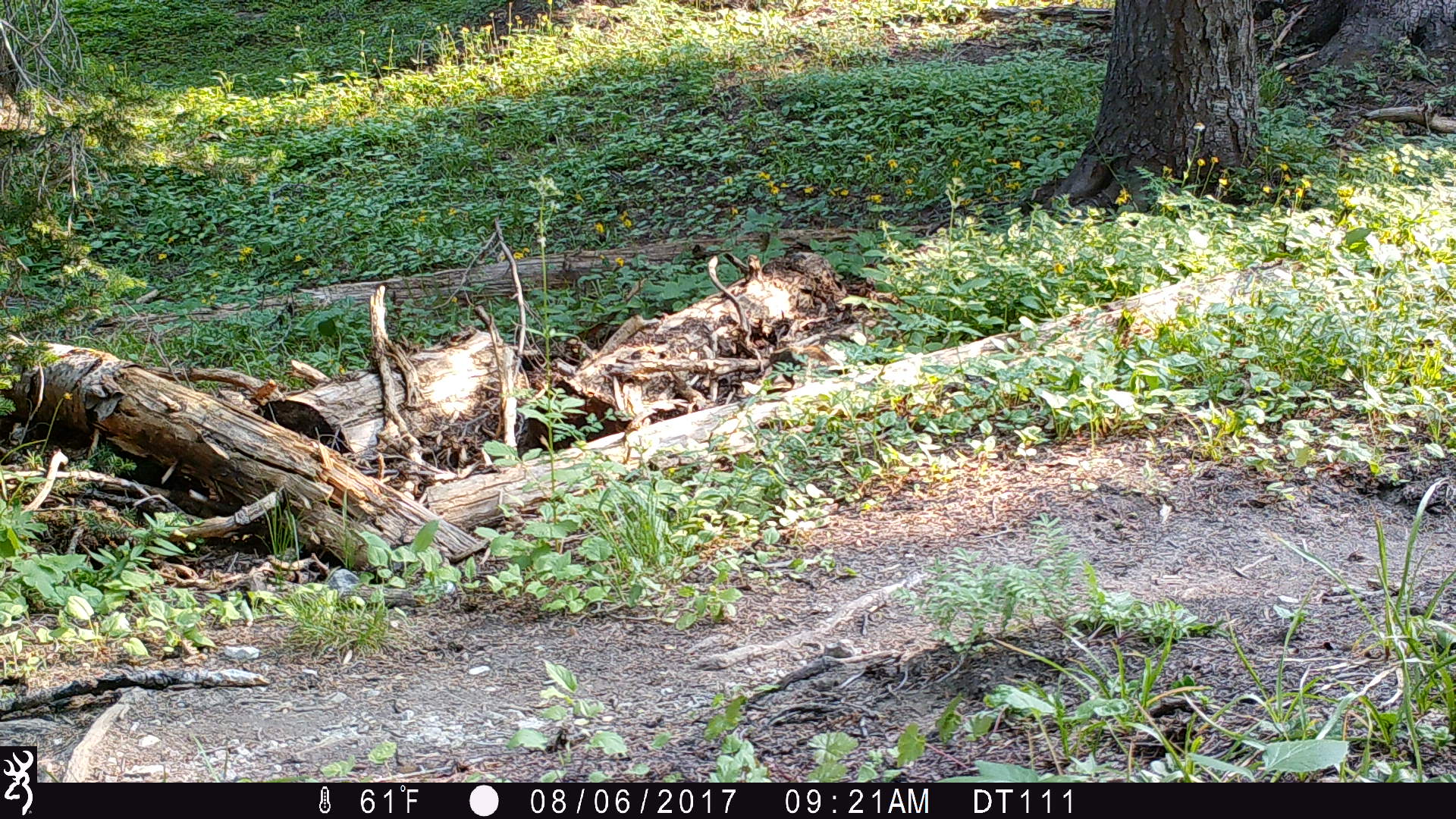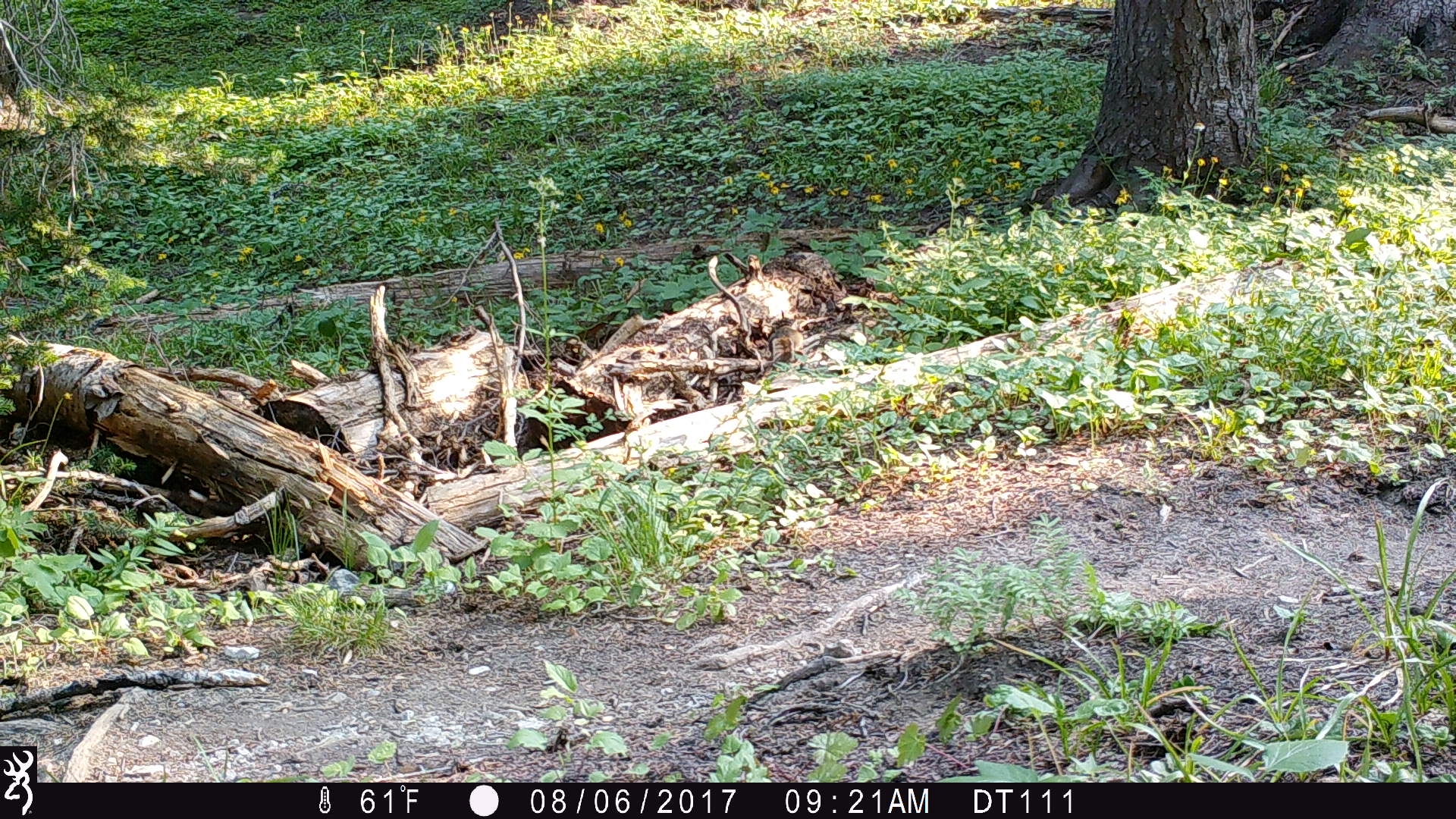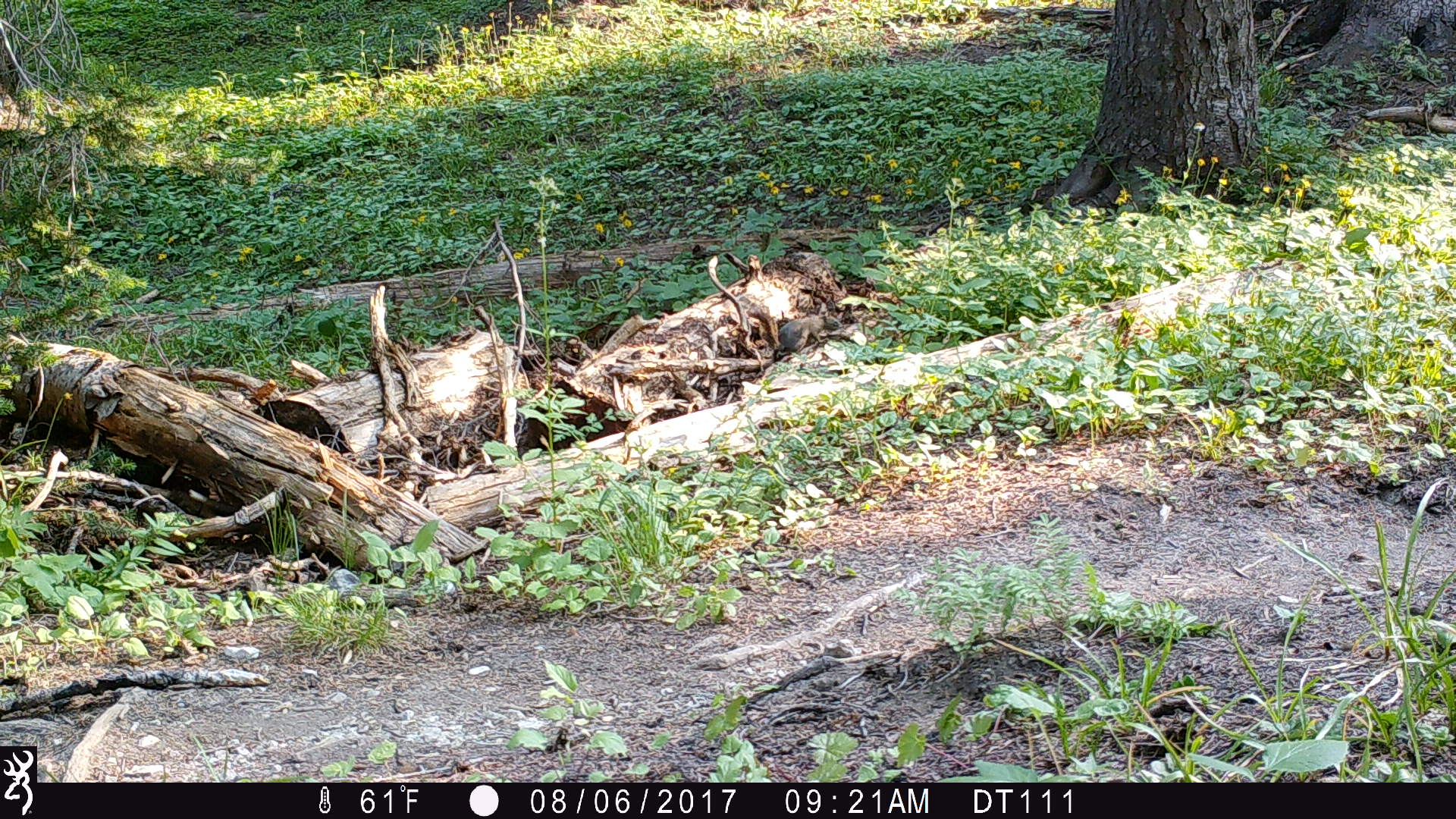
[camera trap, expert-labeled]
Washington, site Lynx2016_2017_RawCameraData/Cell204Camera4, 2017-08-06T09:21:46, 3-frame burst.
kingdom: Animalia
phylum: Chordata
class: Mammalia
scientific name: Mammalia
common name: small mammal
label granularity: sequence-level